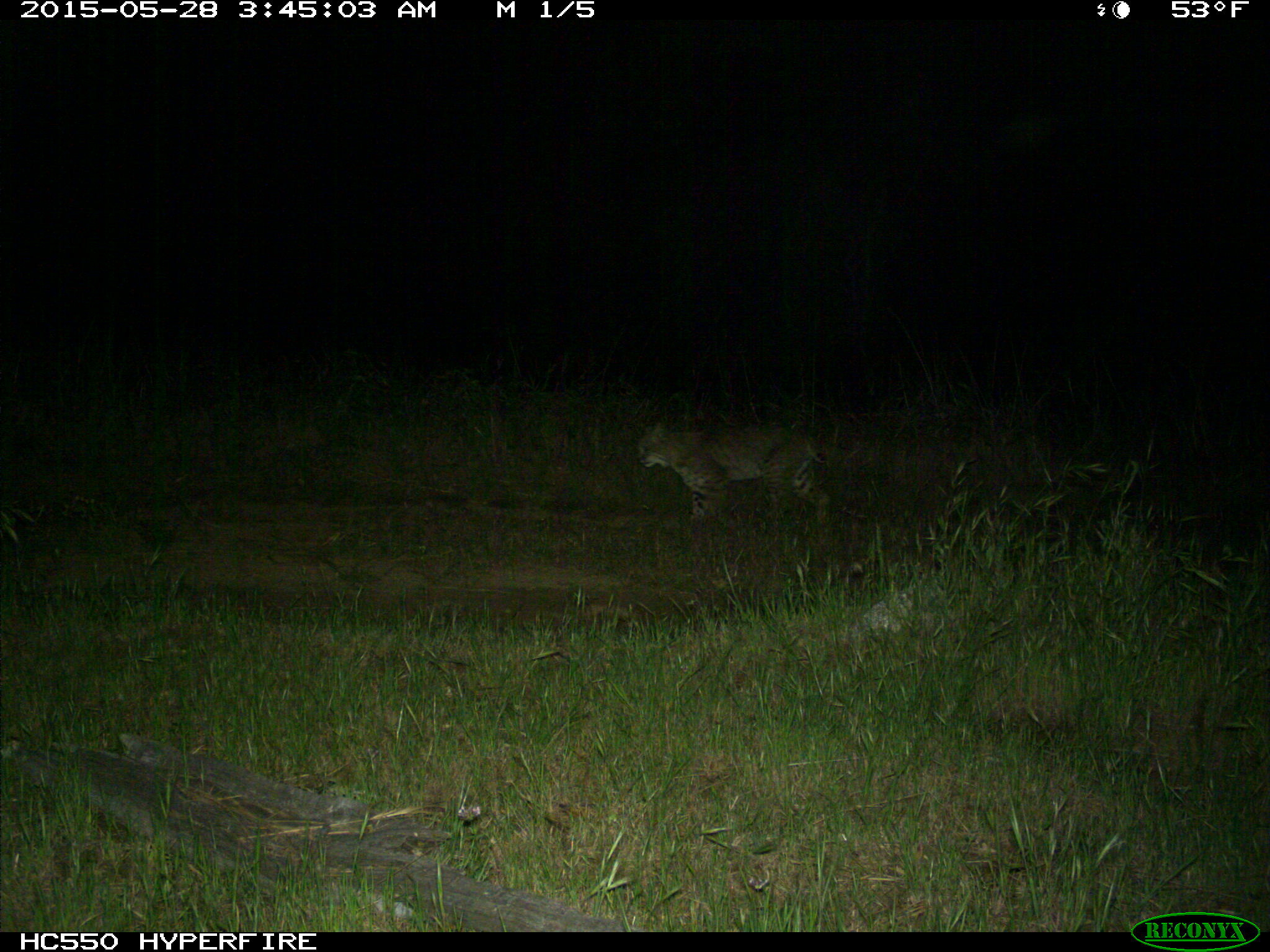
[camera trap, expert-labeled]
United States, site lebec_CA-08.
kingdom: Animalia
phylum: Chordata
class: Mammalia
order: Carnivora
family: Felidae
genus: Lynx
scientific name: Lynx rufus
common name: bobcat